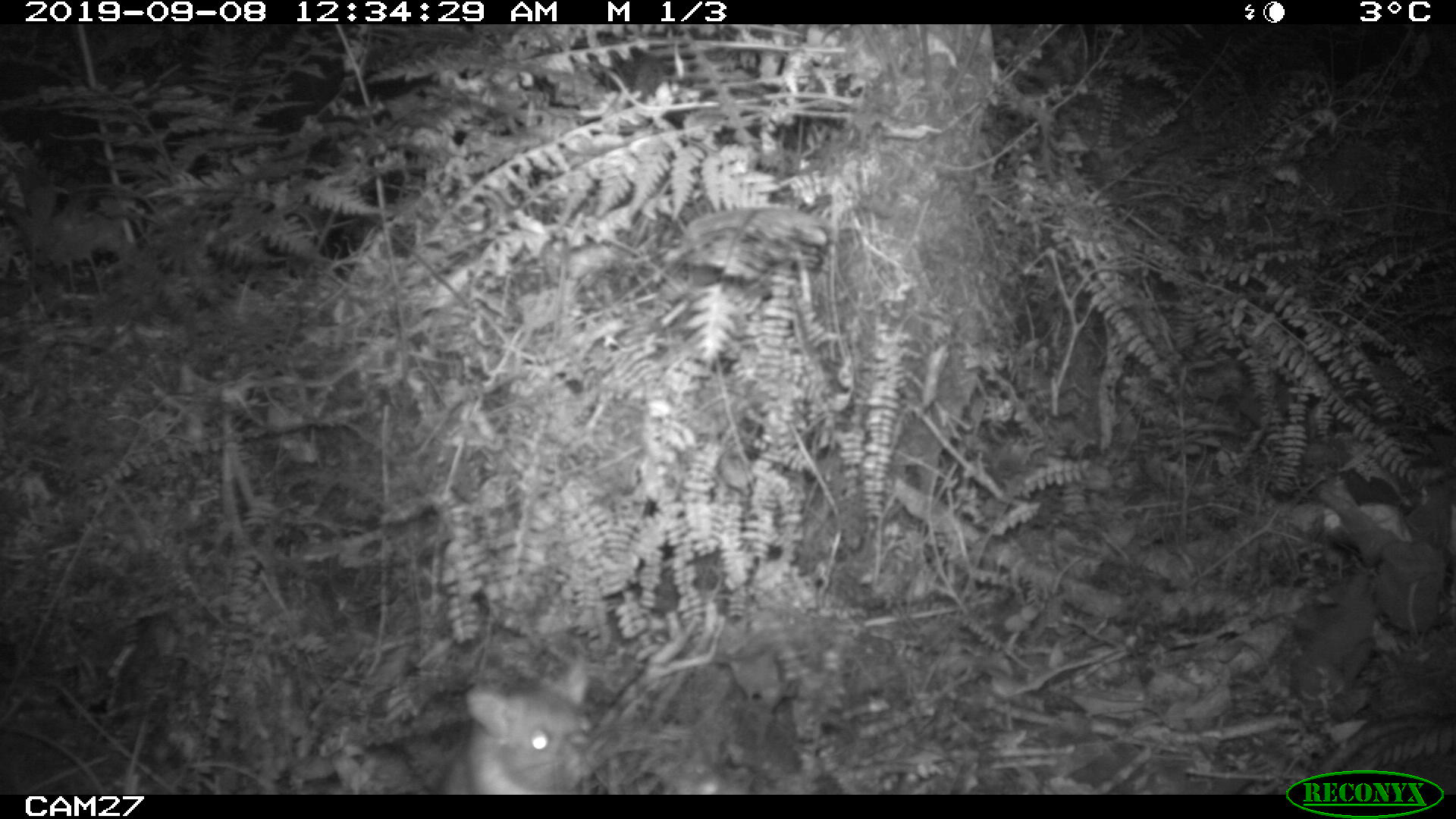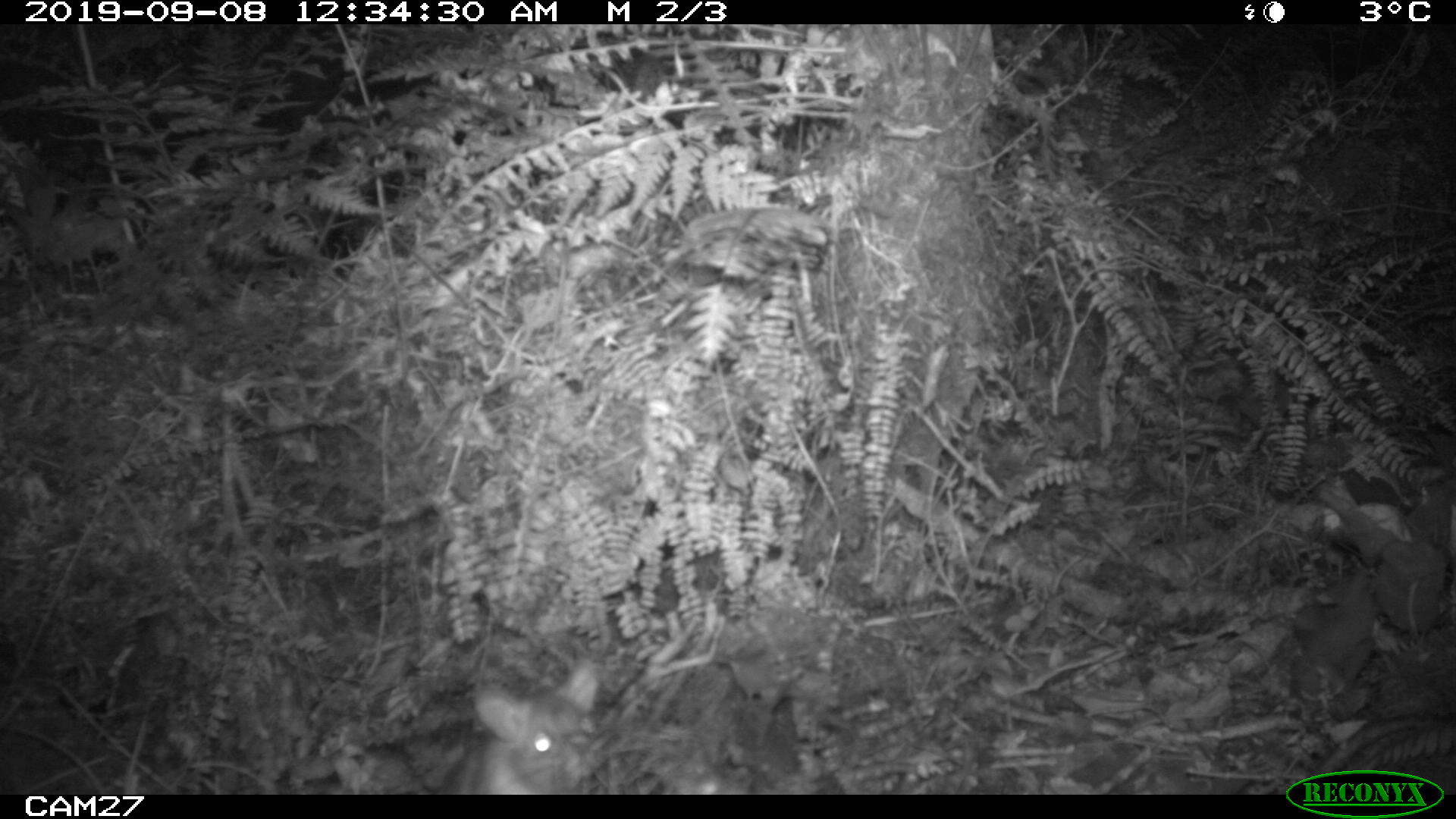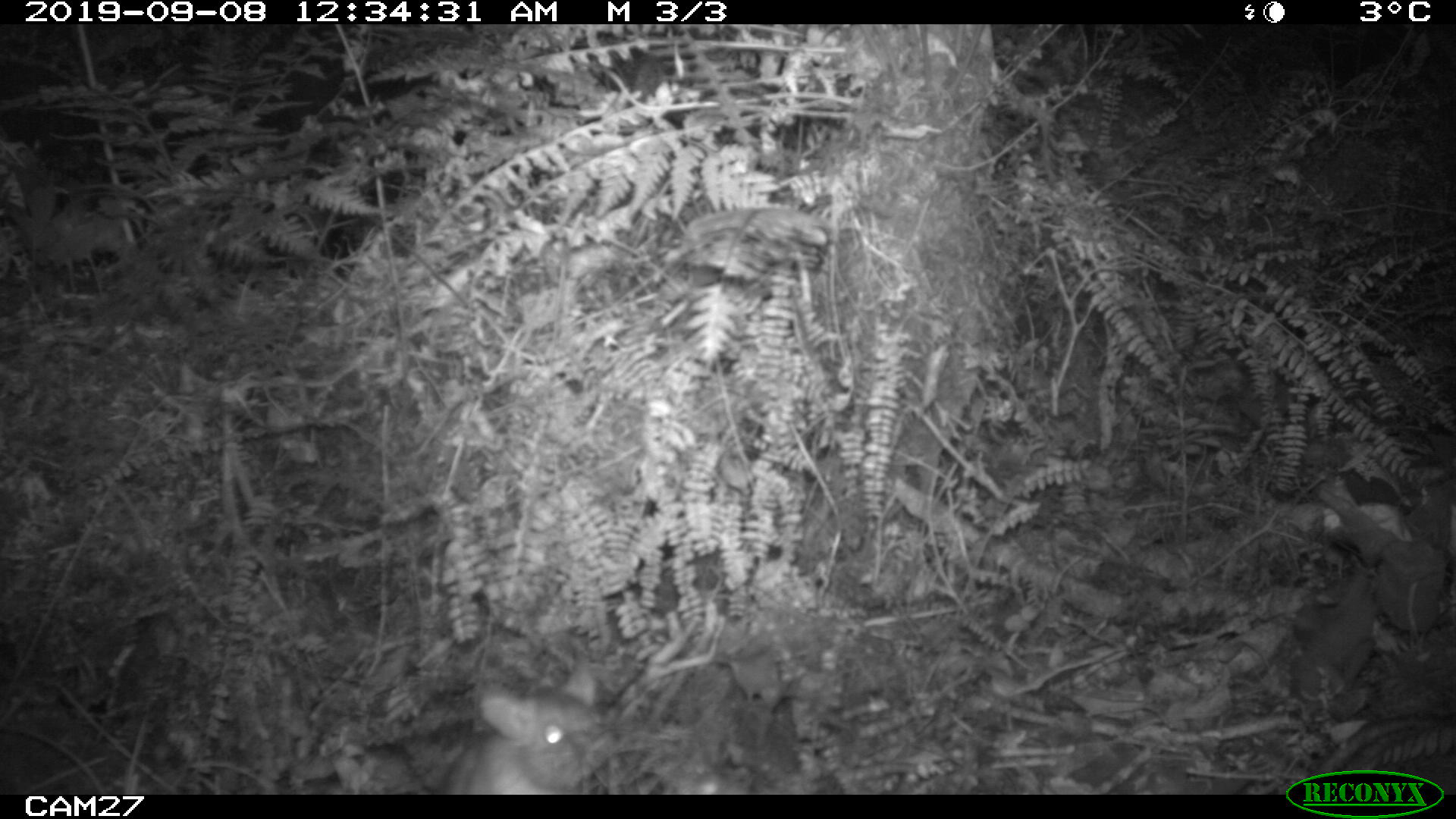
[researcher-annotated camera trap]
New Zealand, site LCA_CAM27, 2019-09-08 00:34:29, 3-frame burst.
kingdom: Animalia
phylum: Chordata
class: Mammalia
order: Rodentia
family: Muridae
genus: Rattus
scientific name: Rattus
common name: rat